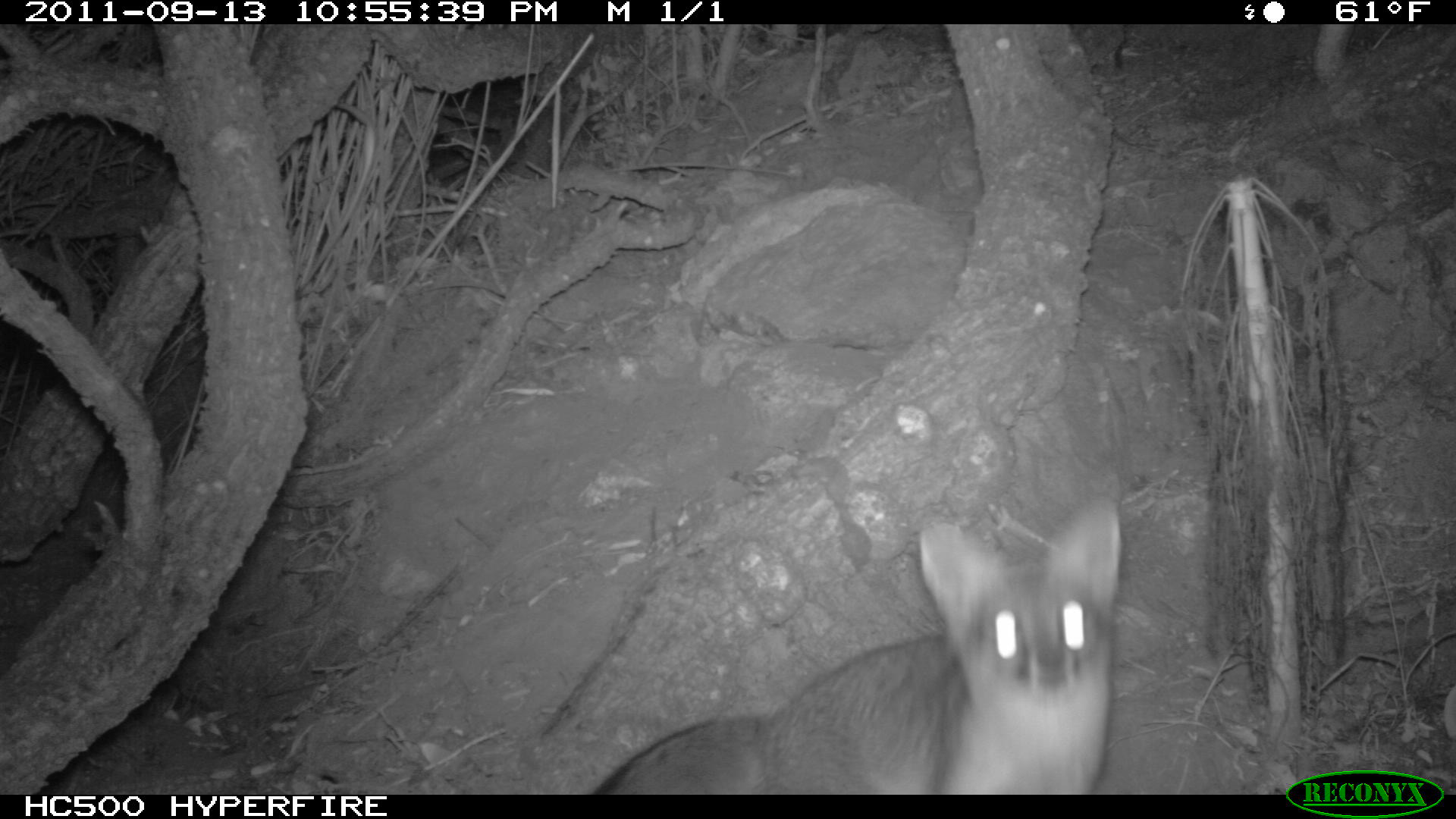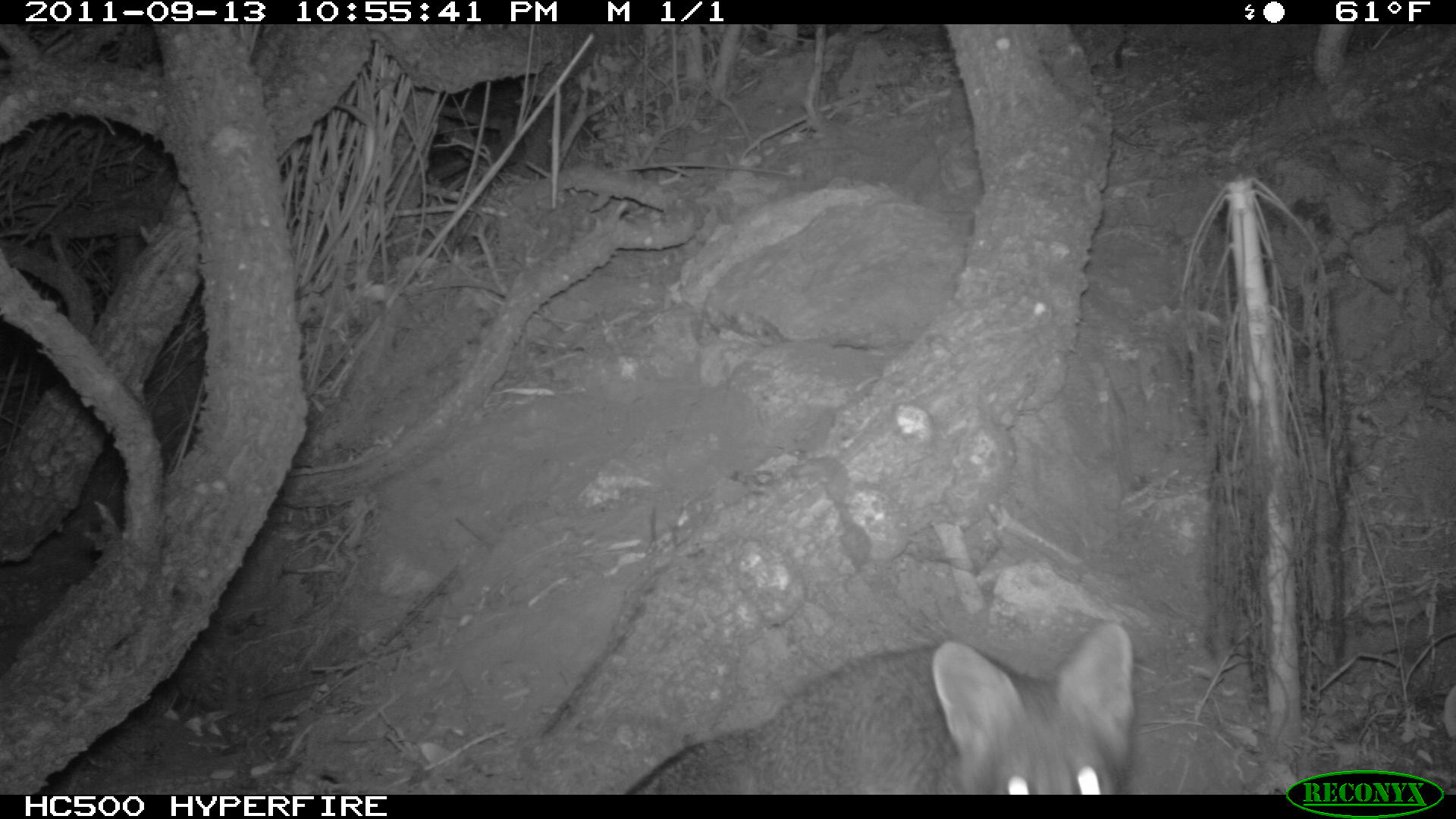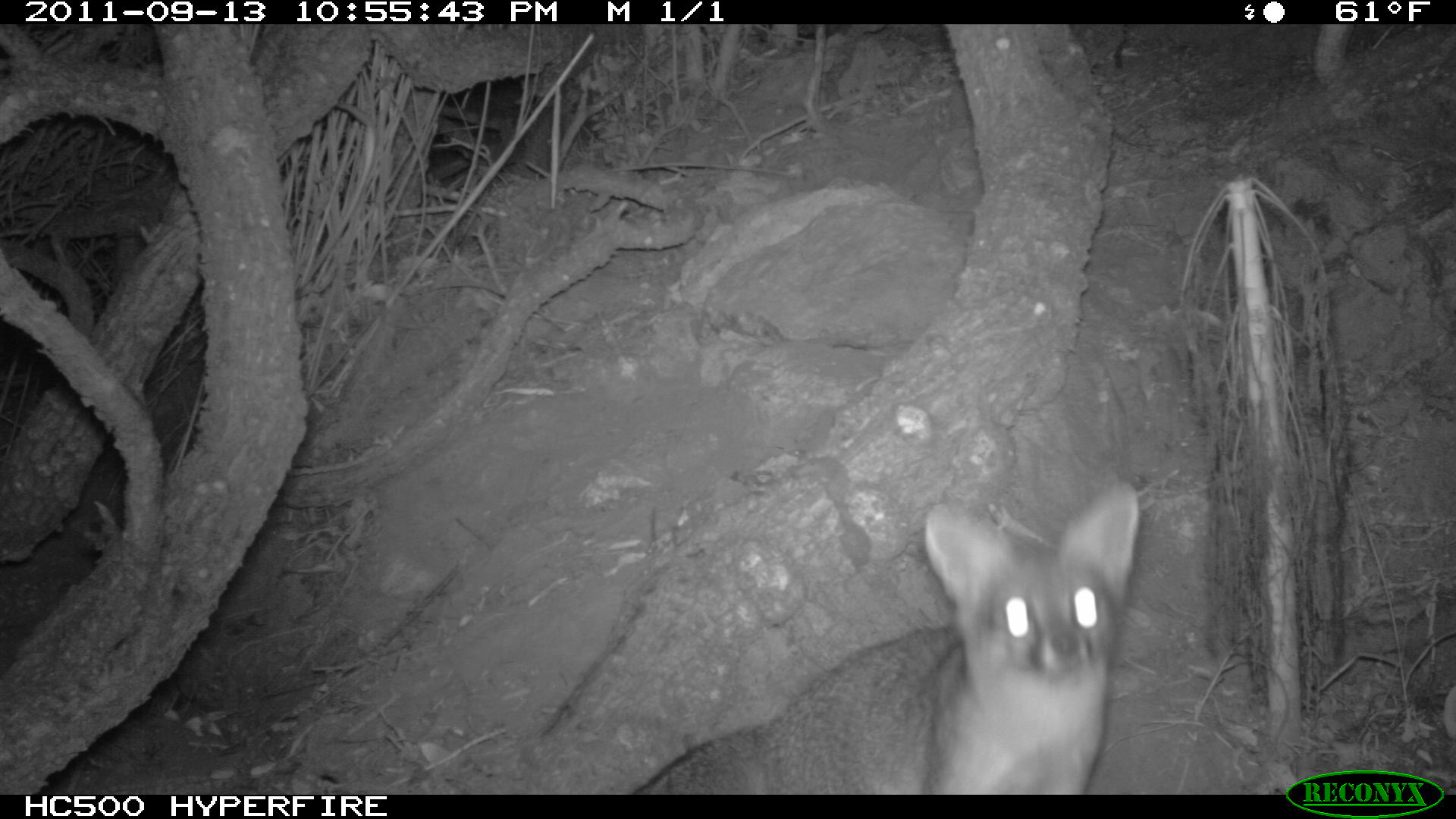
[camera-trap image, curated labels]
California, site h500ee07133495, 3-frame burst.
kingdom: Animalia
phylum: Chordata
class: Mammalia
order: Carnivora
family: Canidae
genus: Urocyon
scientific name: Urocyon littoralis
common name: island fox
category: fox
Fox (island fox) (Urocyon littoralis).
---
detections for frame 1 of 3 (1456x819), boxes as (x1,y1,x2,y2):
fox: (592,498,1120,794)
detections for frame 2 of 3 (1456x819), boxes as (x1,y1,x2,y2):
fox: (624,620,1135,794)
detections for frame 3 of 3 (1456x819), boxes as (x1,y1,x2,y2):
fox: (633,484,1138,794)